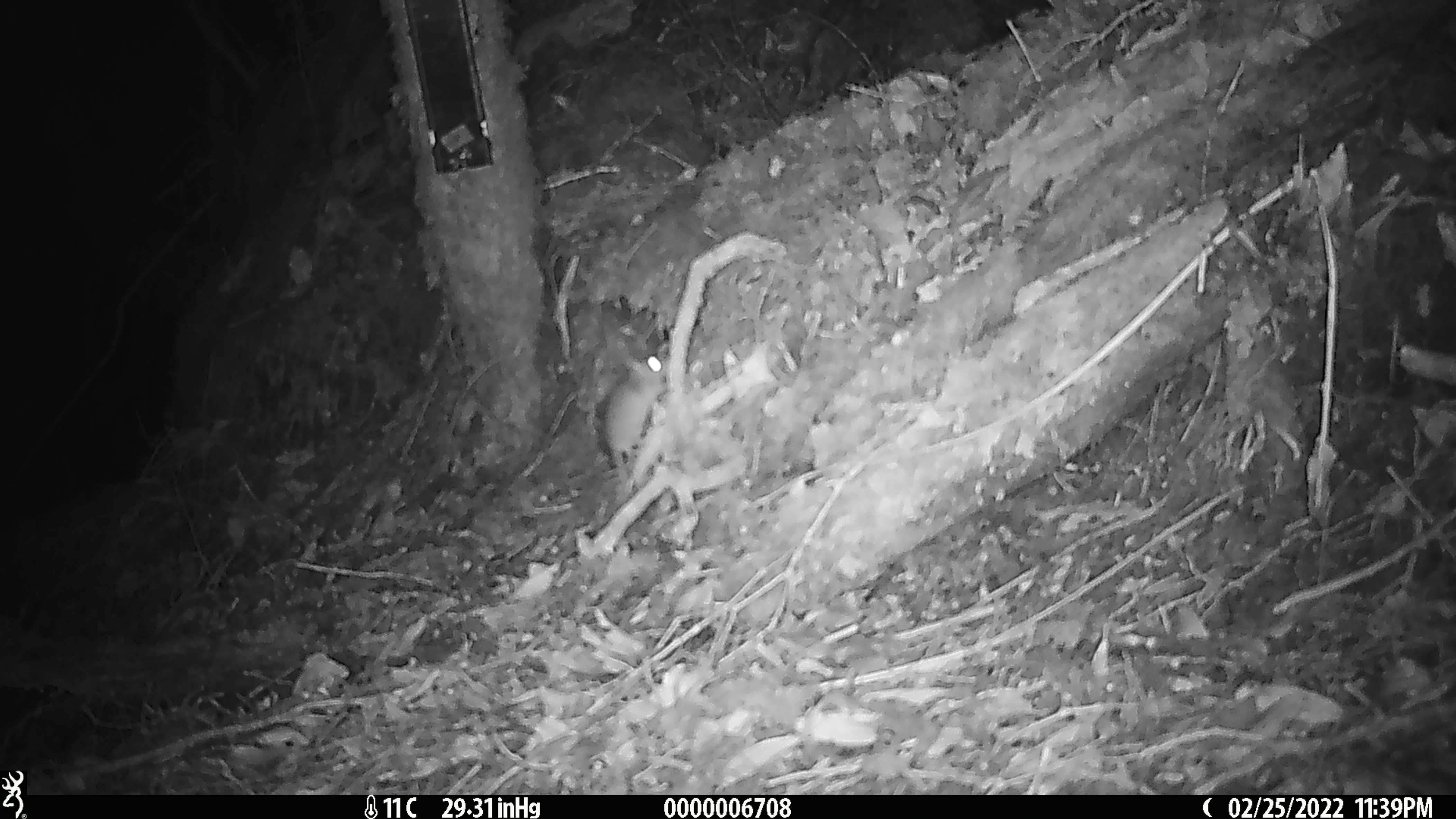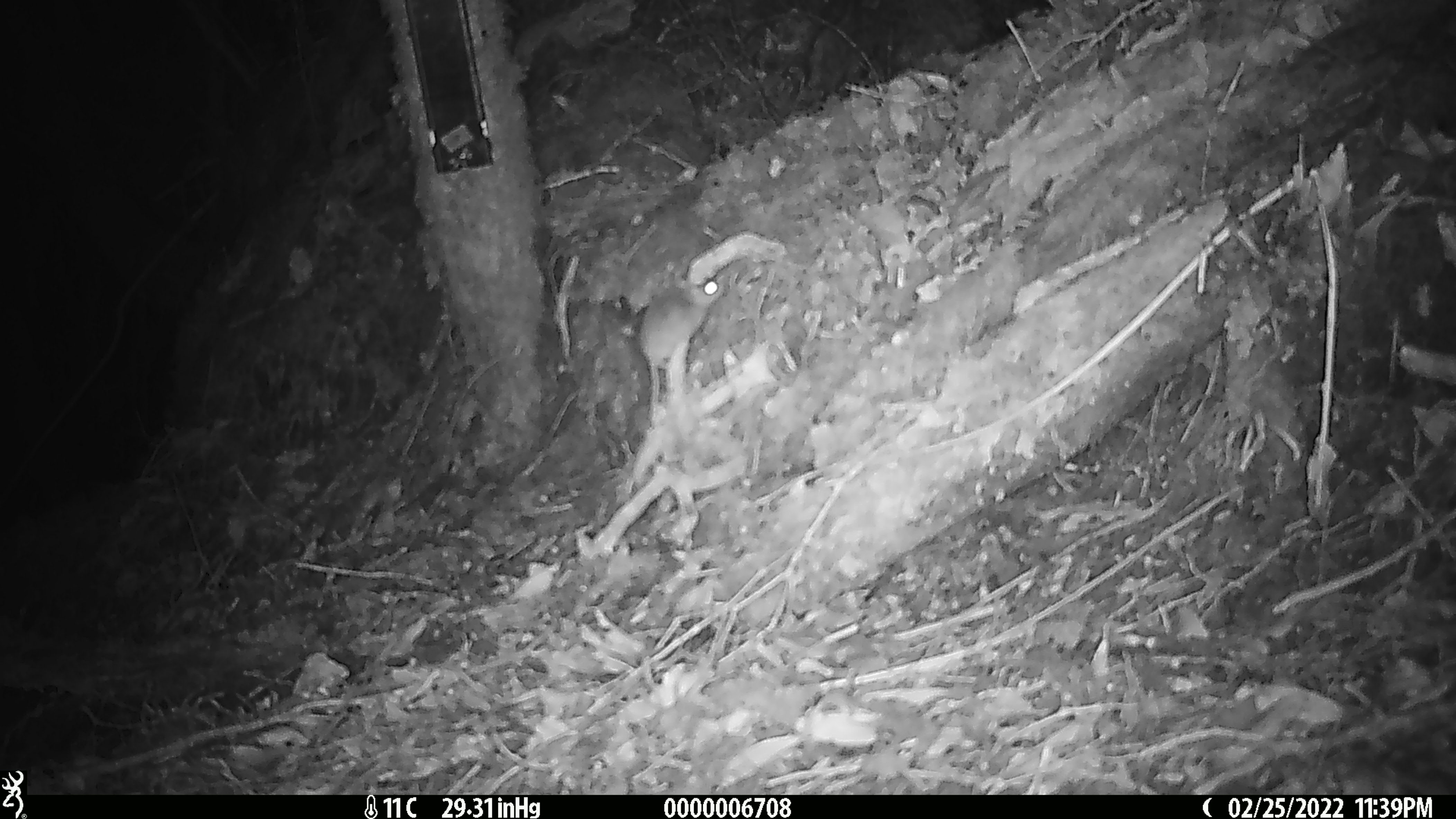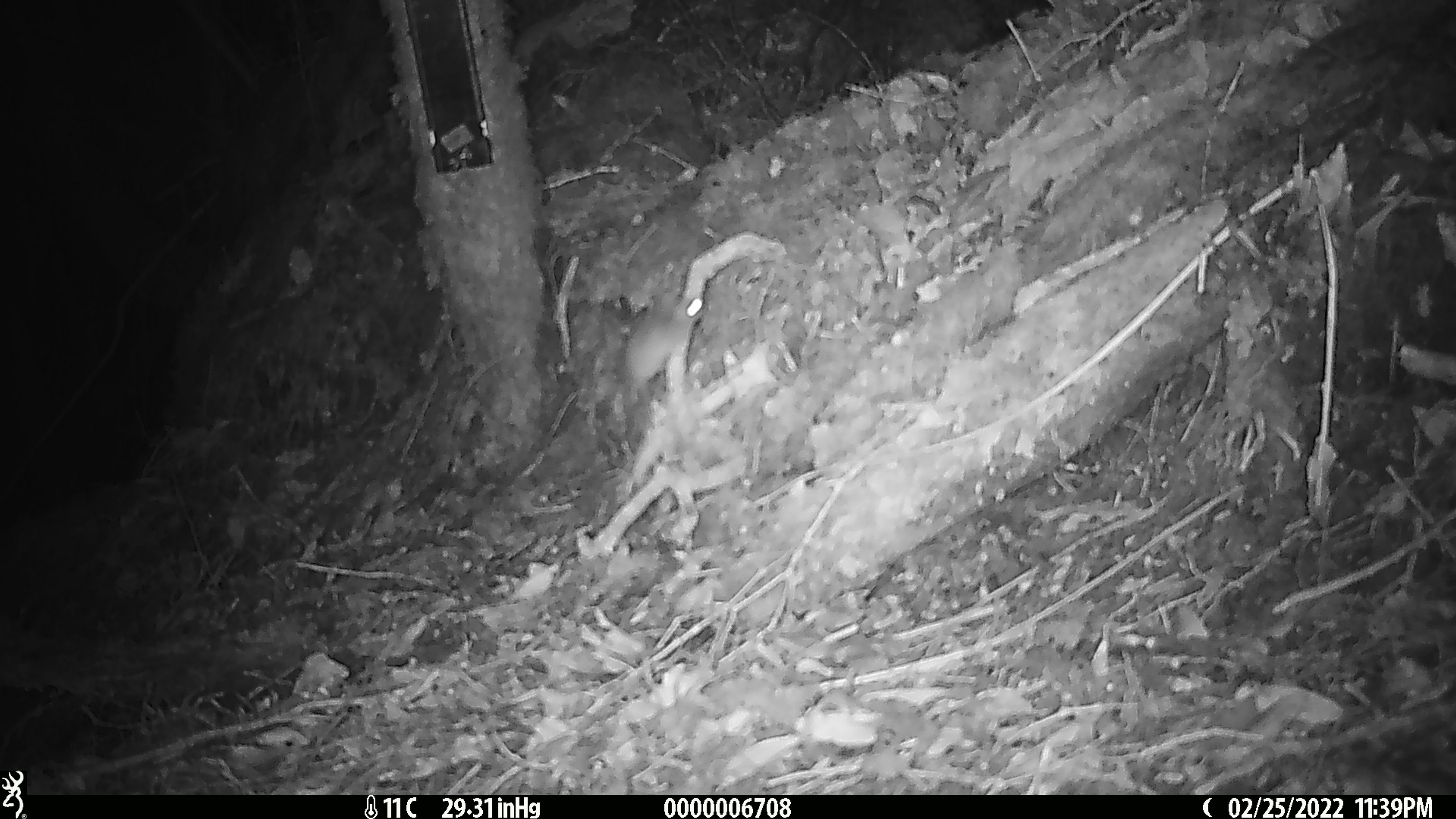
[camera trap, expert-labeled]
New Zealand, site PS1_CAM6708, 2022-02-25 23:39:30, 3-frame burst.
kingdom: Animalia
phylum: Chordata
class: Mammalia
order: Rodentia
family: Muridae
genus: Mus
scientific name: Mus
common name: mouse